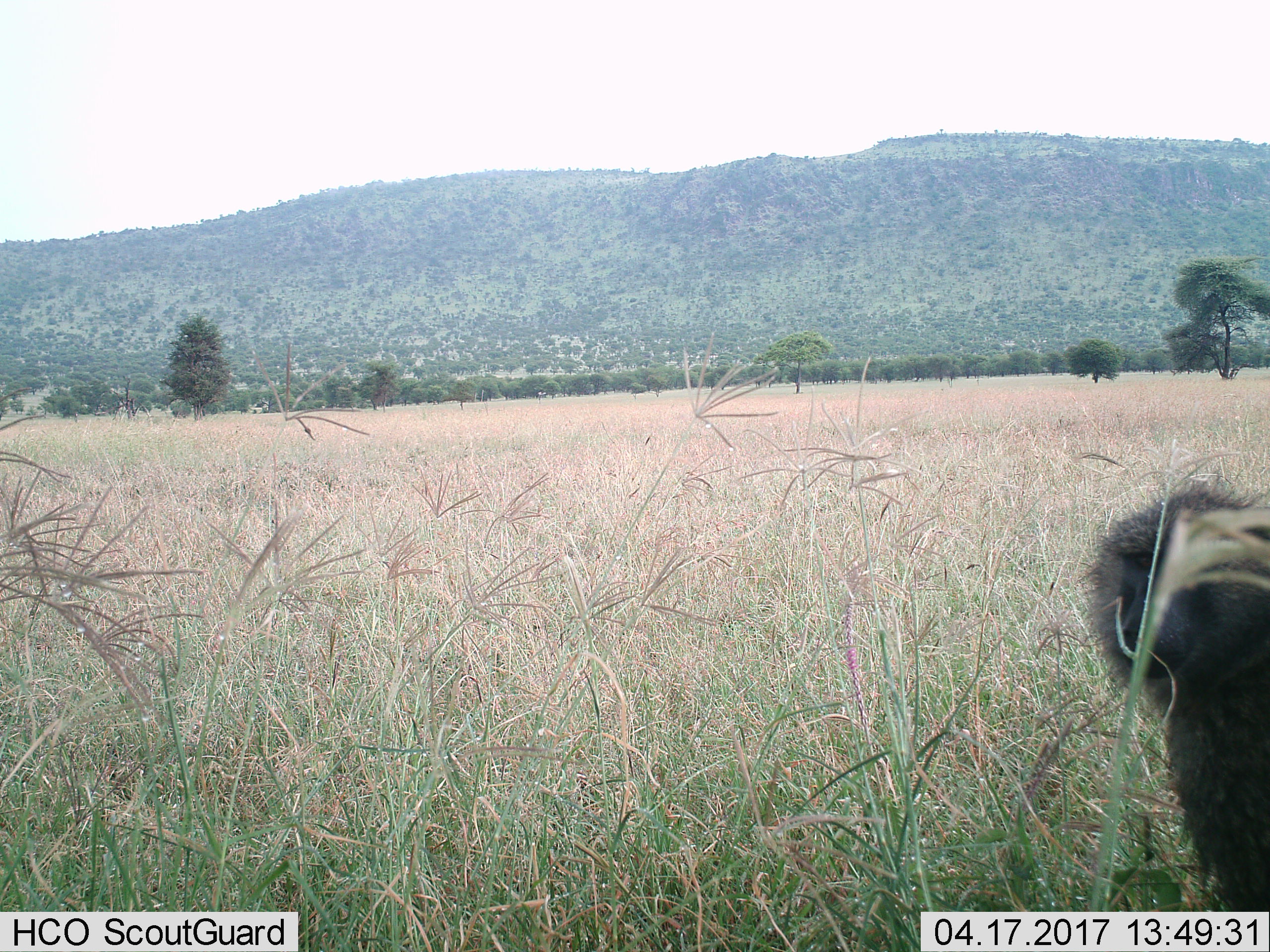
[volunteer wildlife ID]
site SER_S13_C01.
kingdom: Animalia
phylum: Chordata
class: Mammalia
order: Primates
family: Cercopithecidae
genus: Papio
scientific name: Papio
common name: baboon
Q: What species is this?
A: Baboon (Papio).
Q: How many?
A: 1.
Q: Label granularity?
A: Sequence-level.